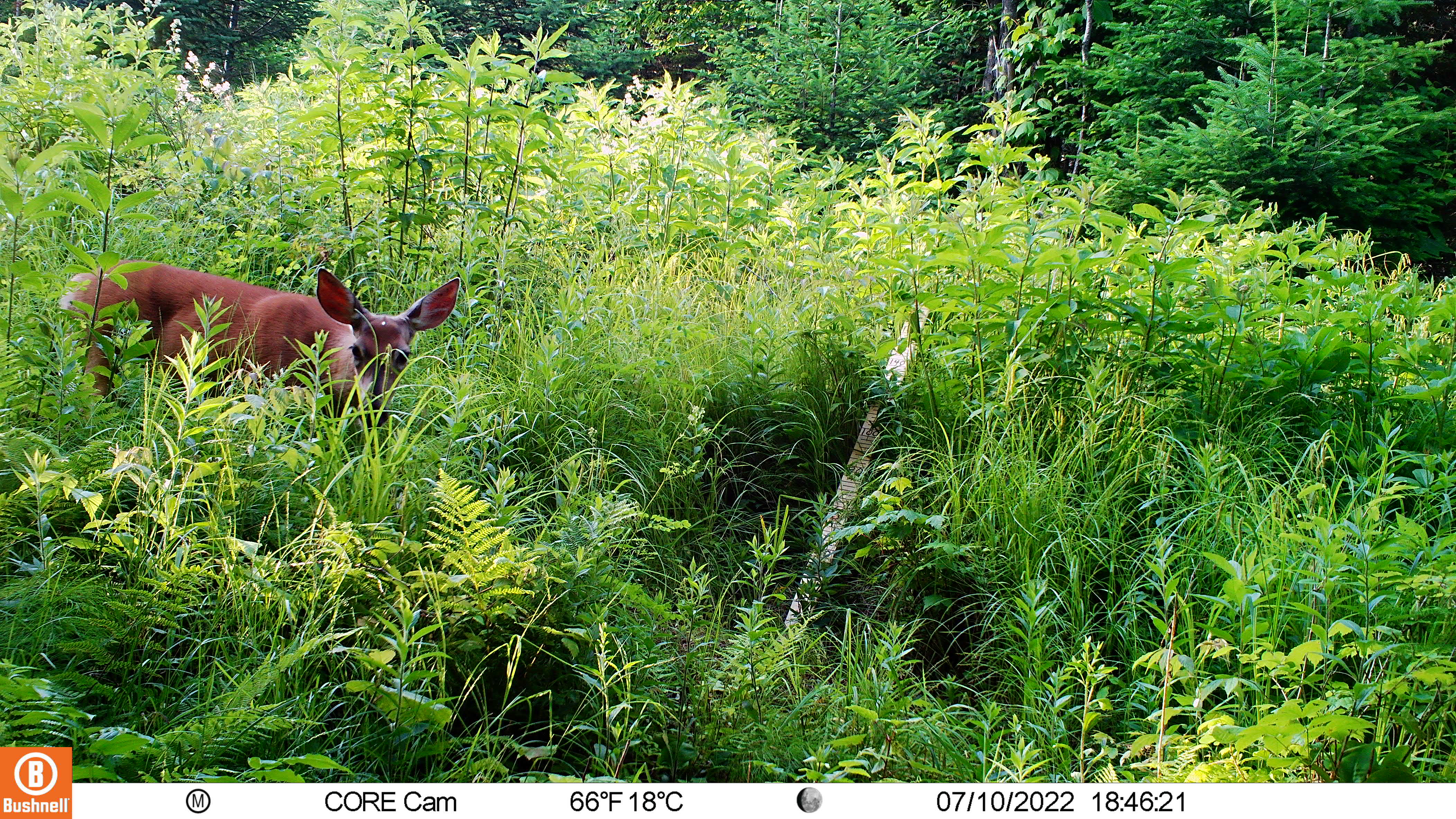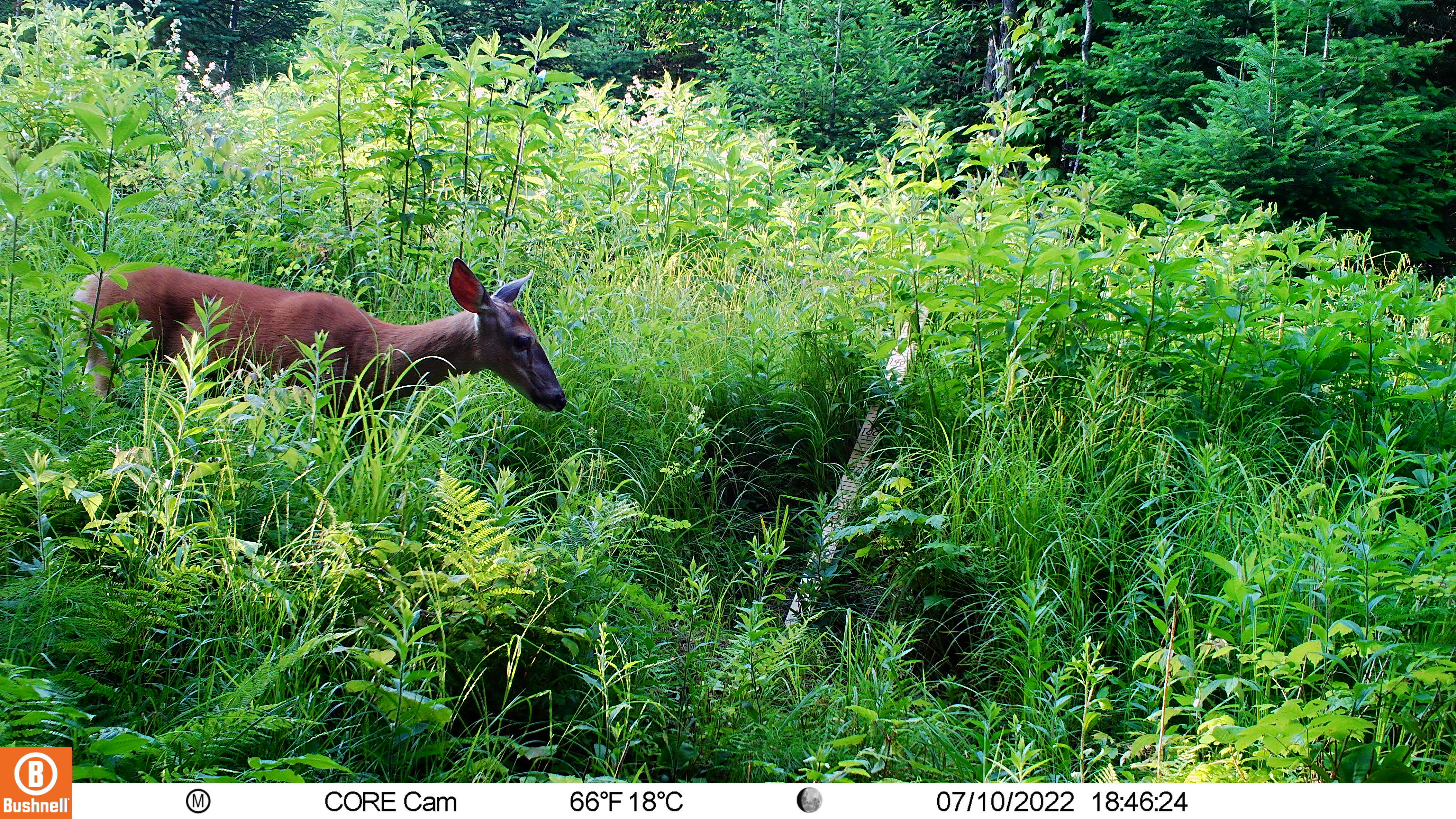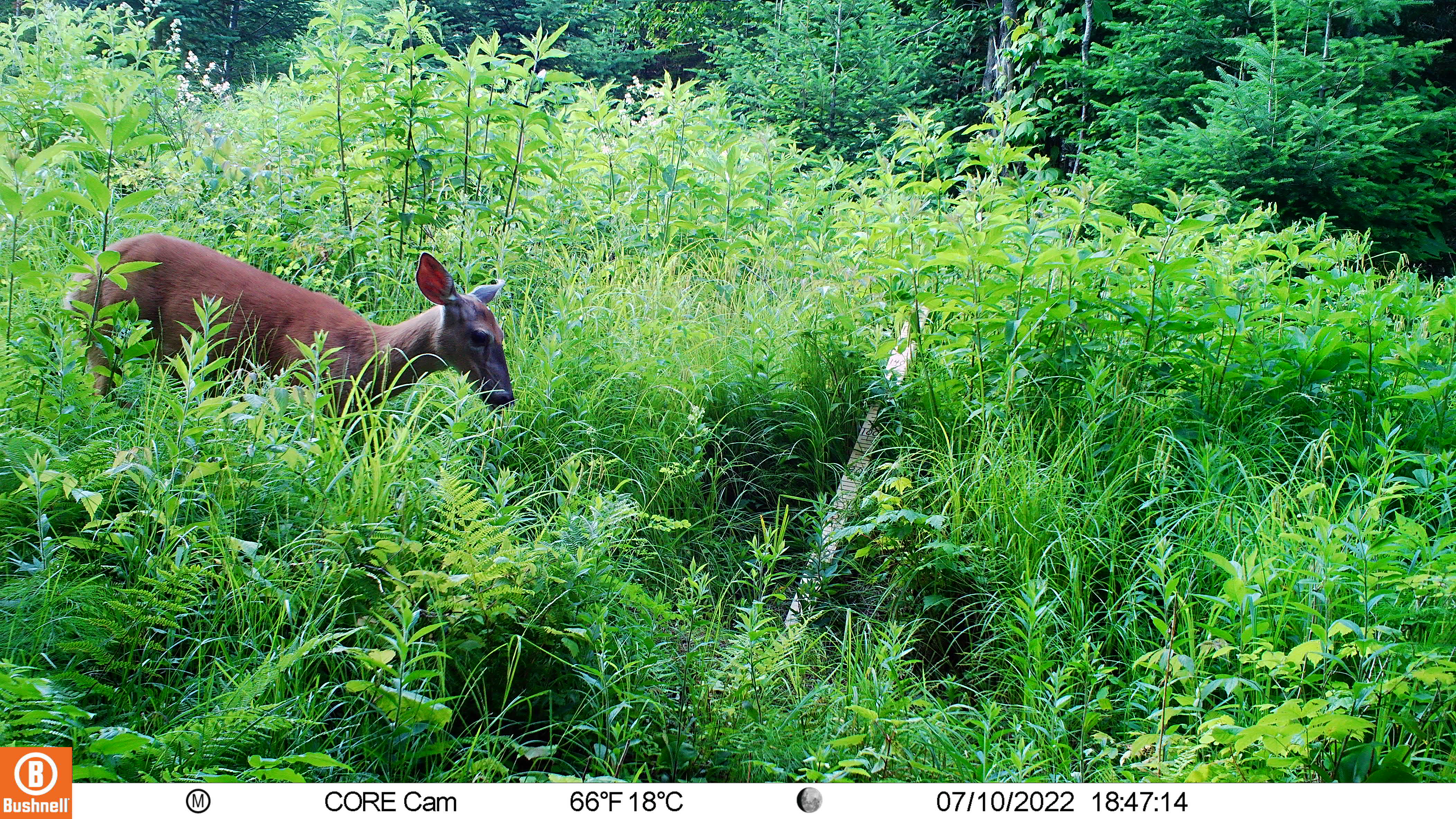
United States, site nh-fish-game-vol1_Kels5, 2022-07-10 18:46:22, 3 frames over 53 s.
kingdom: Animalia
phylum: Chordata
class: Mammalia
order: Artiodactyla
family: Cervidae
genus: Odocoileus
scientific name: Odocoileus virginianus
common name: white-tailed deer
White-tailed deer (Odocoileus virginianus).